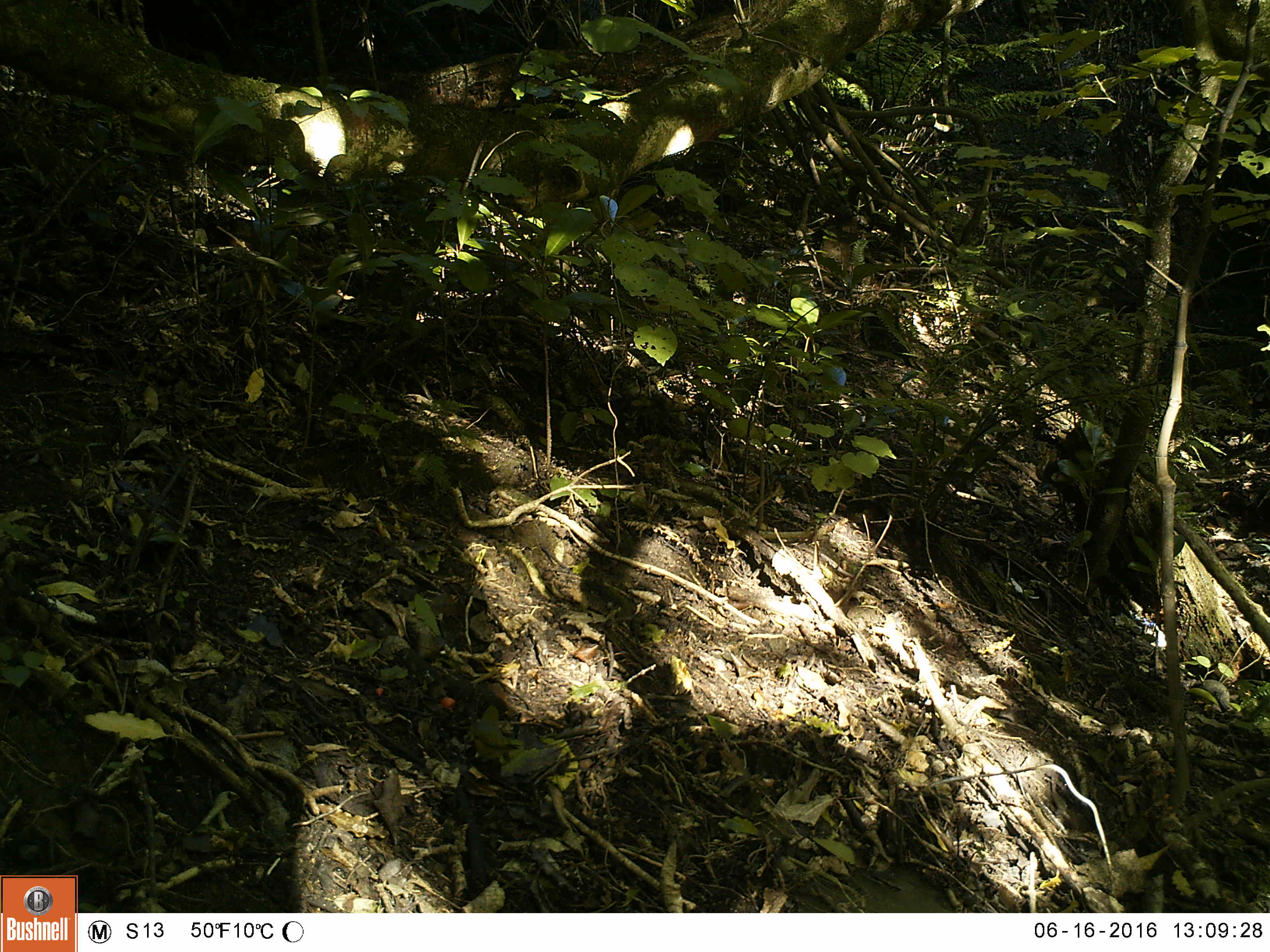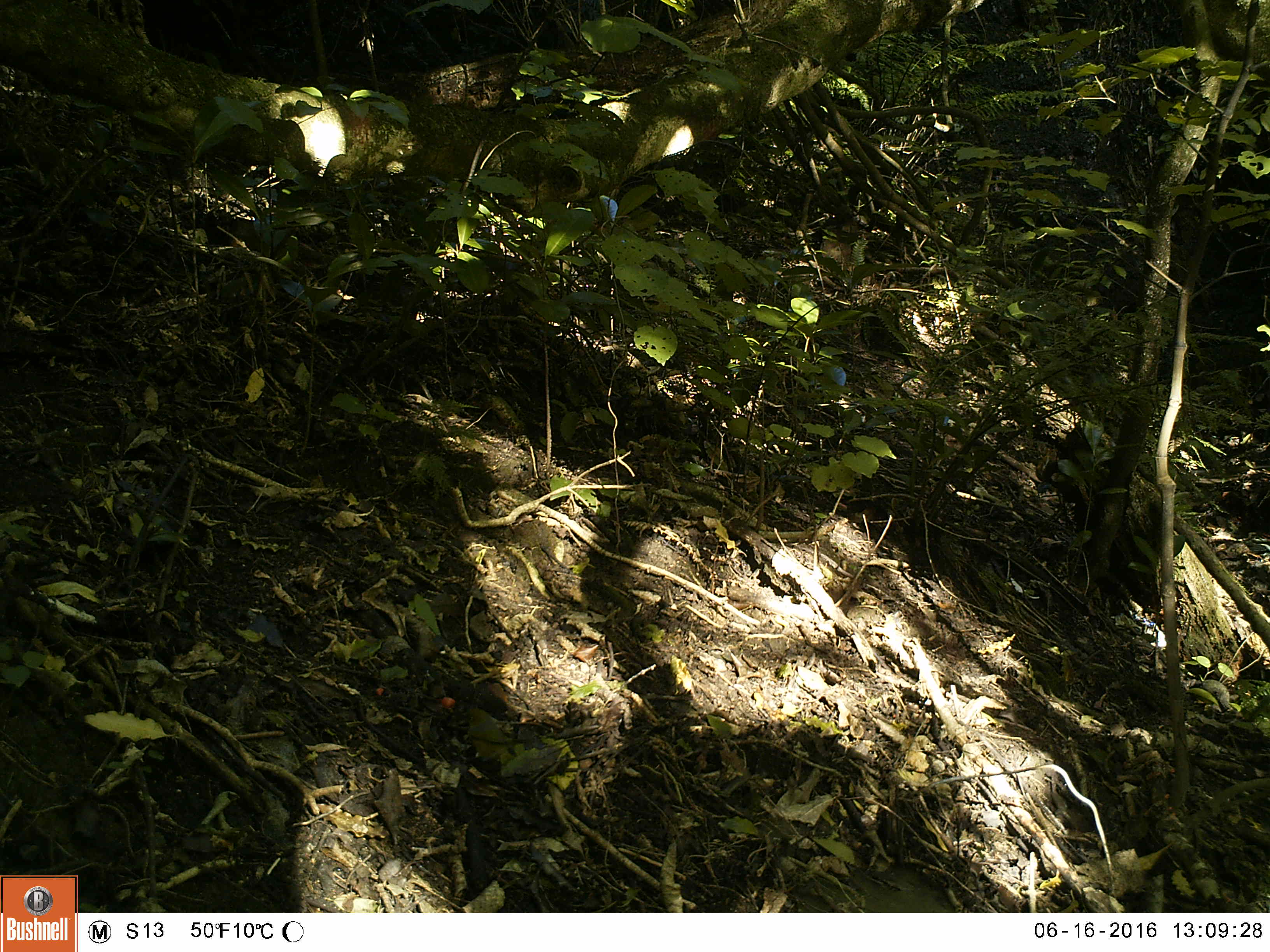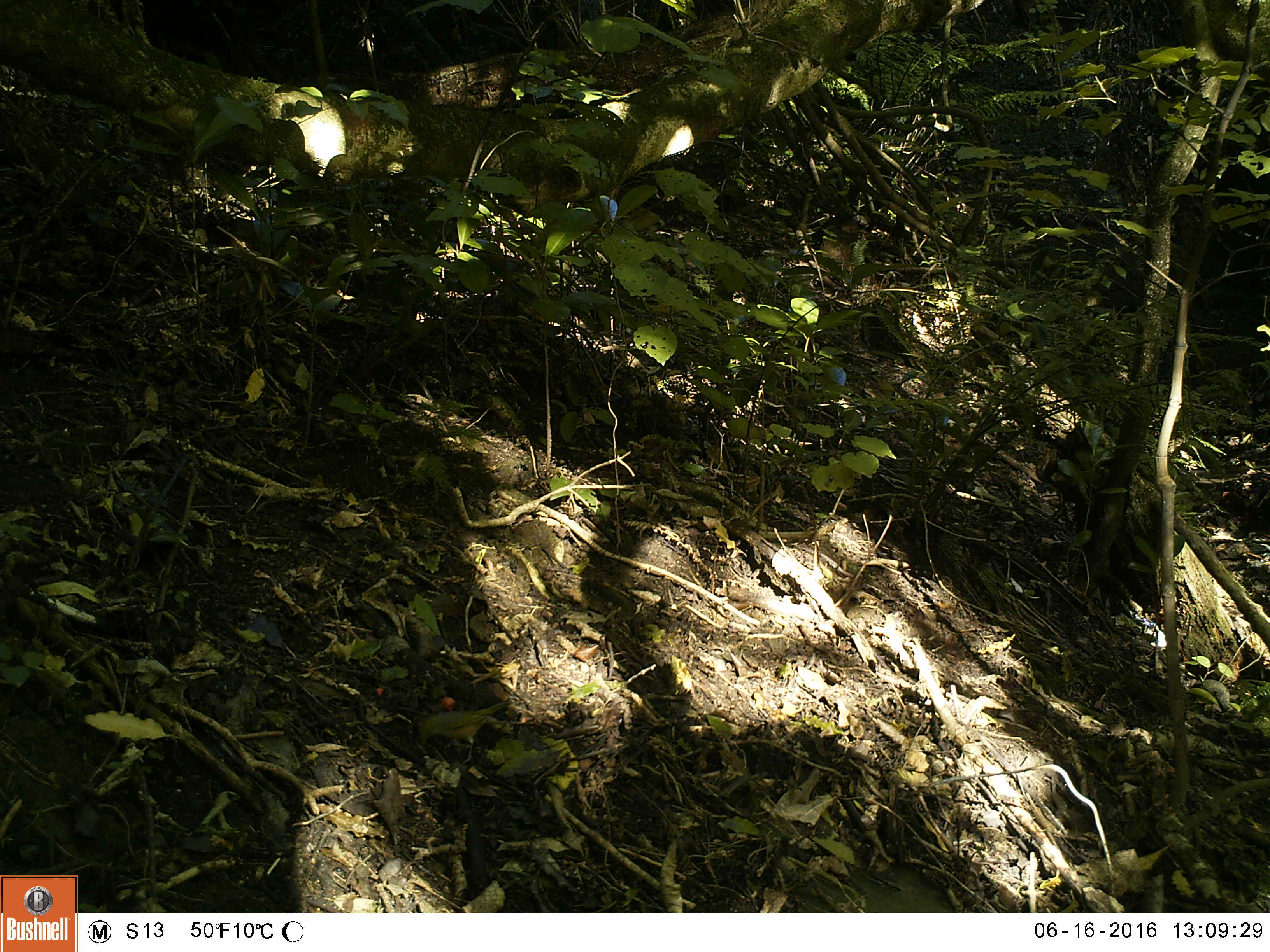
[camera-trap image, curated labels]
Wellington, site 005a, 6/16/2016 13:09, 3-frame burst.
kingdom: Animalia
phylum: Chordata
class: Aves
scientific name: Aves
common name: bird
Bird (Aves).